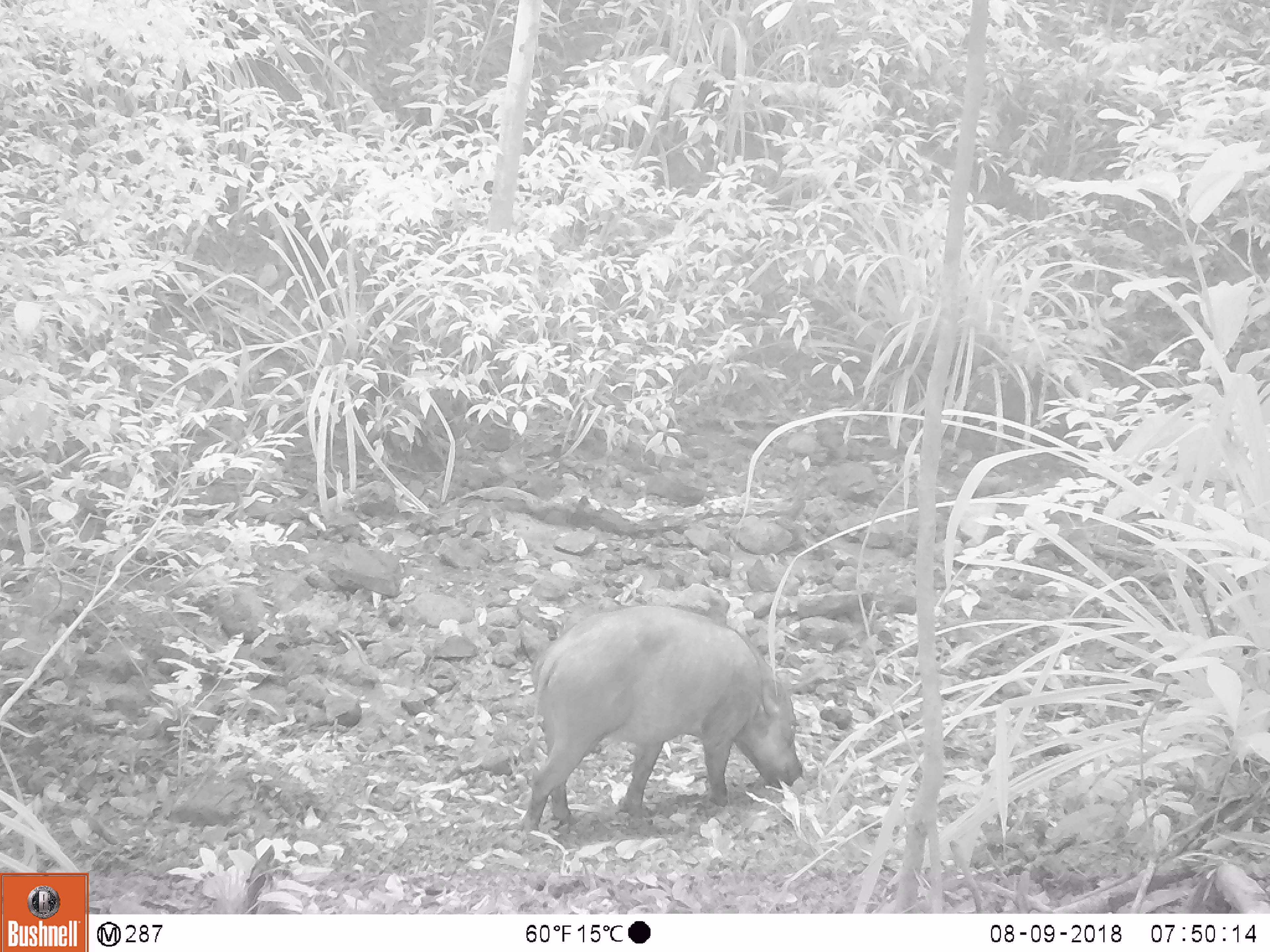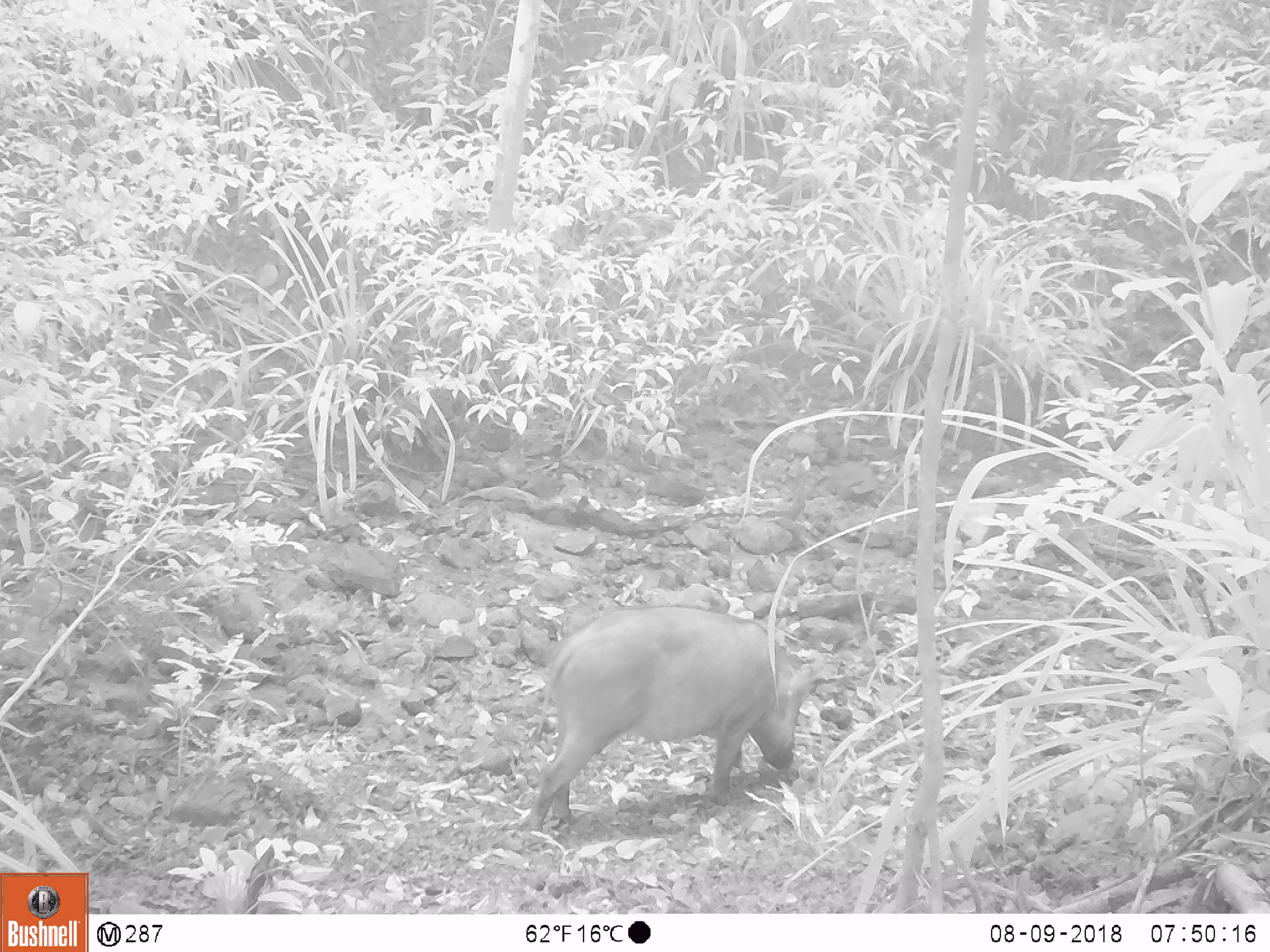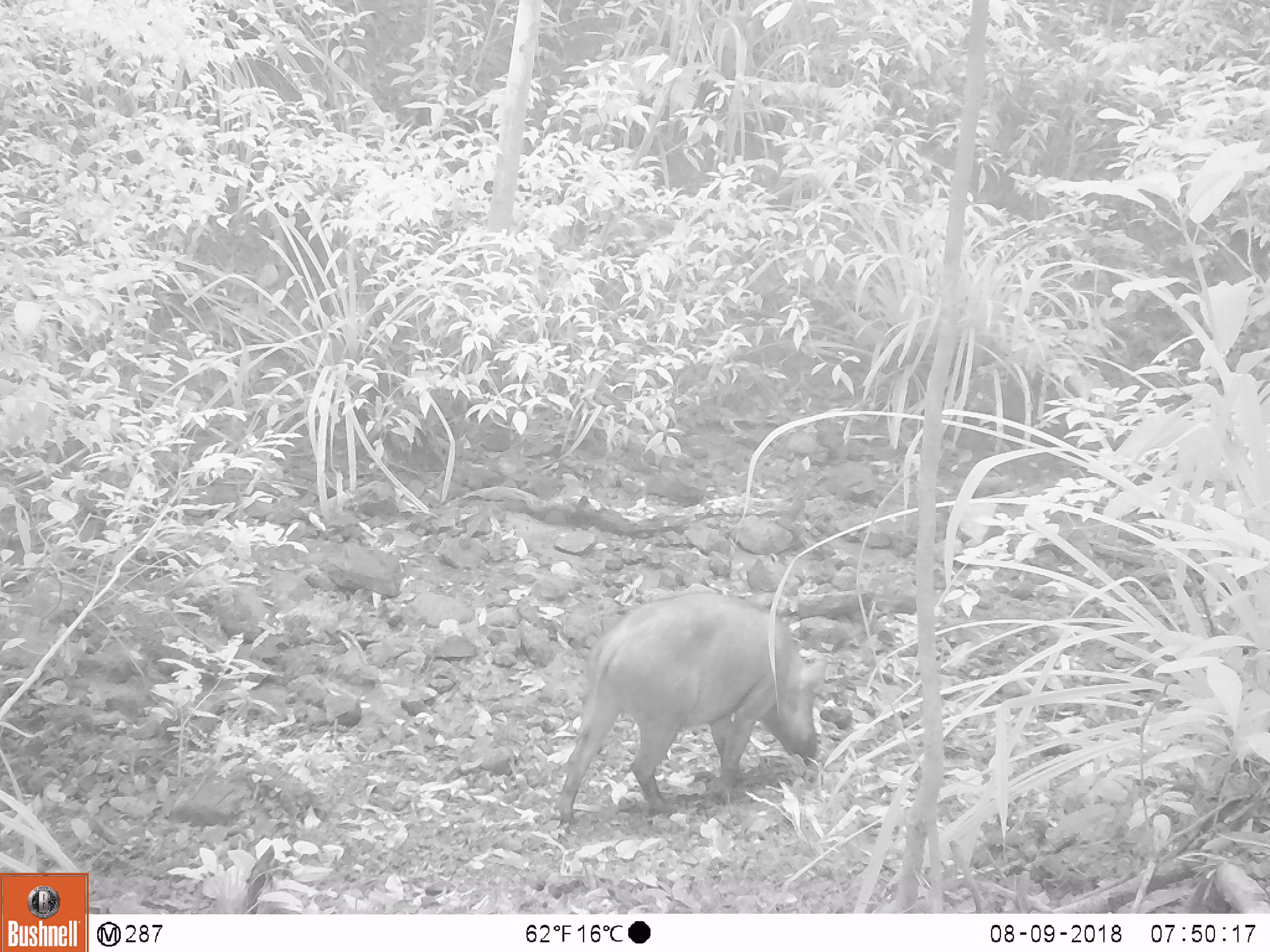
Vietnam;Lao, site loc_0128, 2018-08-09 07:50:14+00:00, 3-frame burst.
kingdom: Animalia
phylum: Chordata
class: Mammalia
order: Artiodactyla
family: Suidae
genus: Sus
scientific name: Sus scrofa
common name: eurasian wild pig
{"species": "eurasian wild pig (Sus scrofa)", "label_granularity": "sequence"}